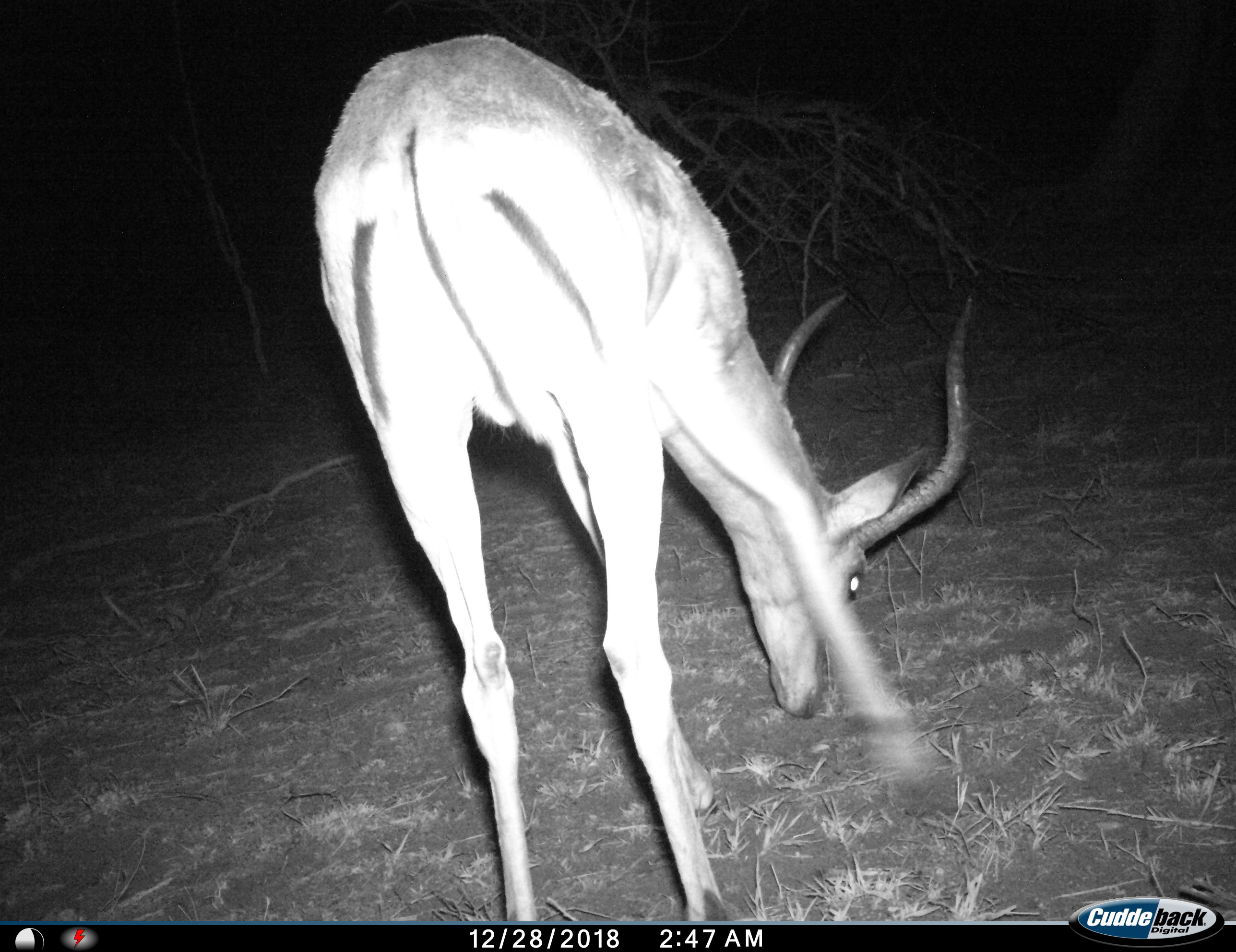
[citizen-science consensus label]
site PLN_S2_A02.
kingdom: Animalia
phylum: Chordata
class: Mammalia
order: Artiodactyla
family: Bovidae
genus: Aepyceros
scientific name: Aepyceros melampus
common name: impala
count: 1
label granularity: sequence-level